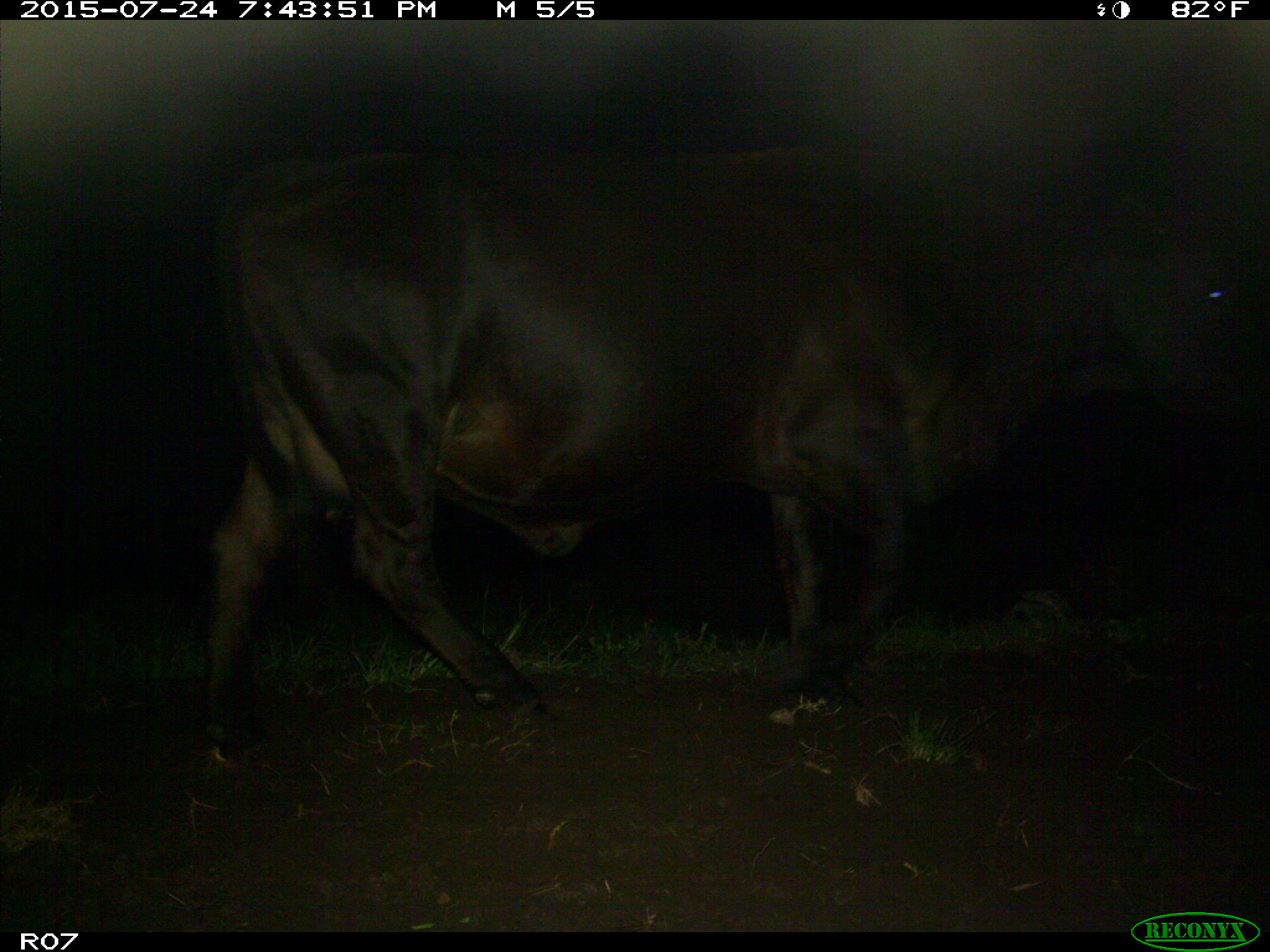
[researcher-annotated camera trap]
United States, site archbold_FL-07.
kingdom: Animalia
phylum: Chordata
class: Mammalia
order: Artiodactyla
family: Bovidae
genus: Bos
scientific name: Bos taurus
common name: domestic cow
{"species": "Bos taurus (domestic cow)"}